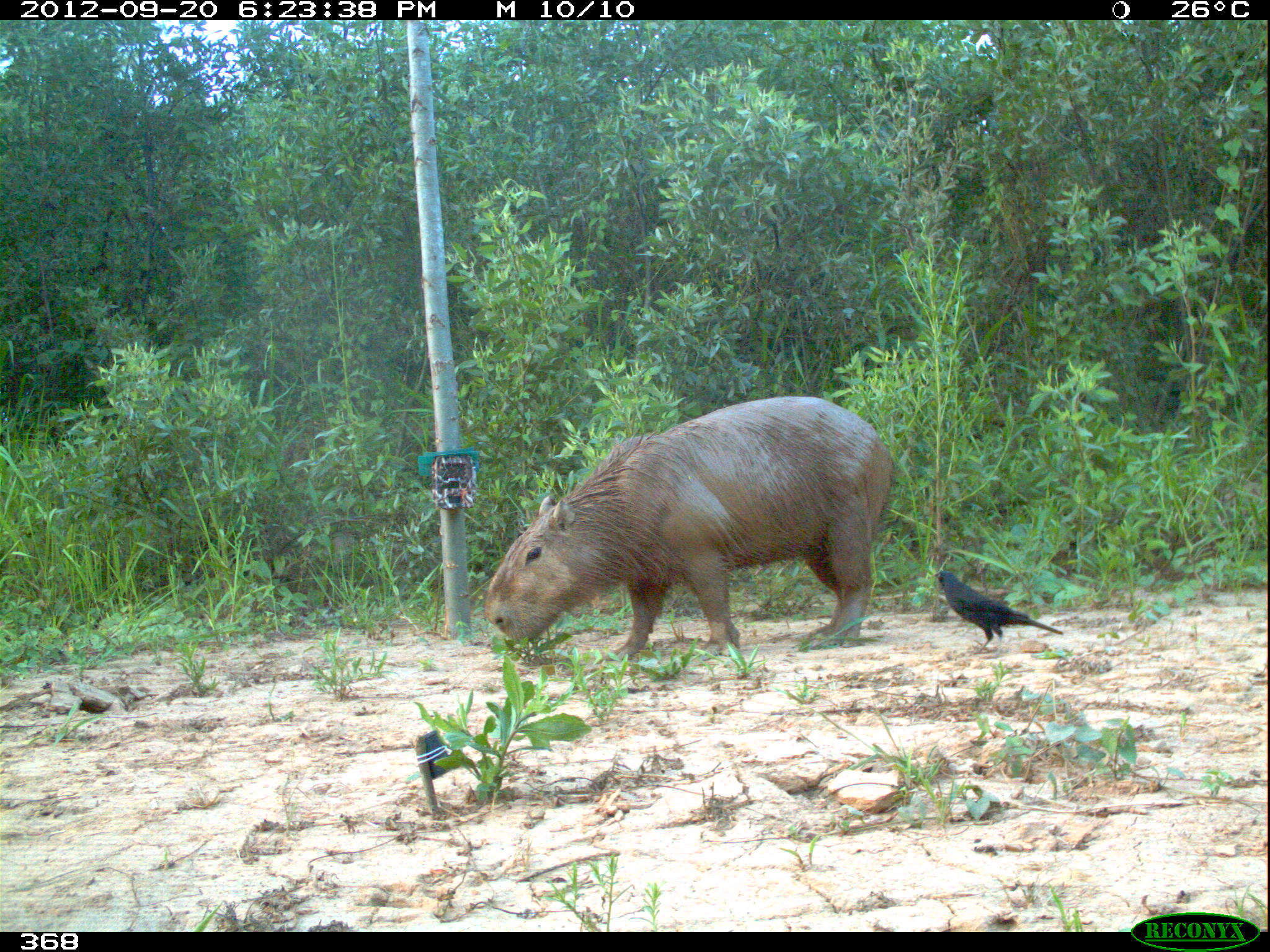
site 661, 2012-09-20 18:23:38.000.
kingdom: Animalia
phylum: Chordata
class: Mammalia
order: Rodentia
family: Caviidae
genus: Hydrochoerus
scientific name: Hydrochoerus hydrochaeris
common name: capybara